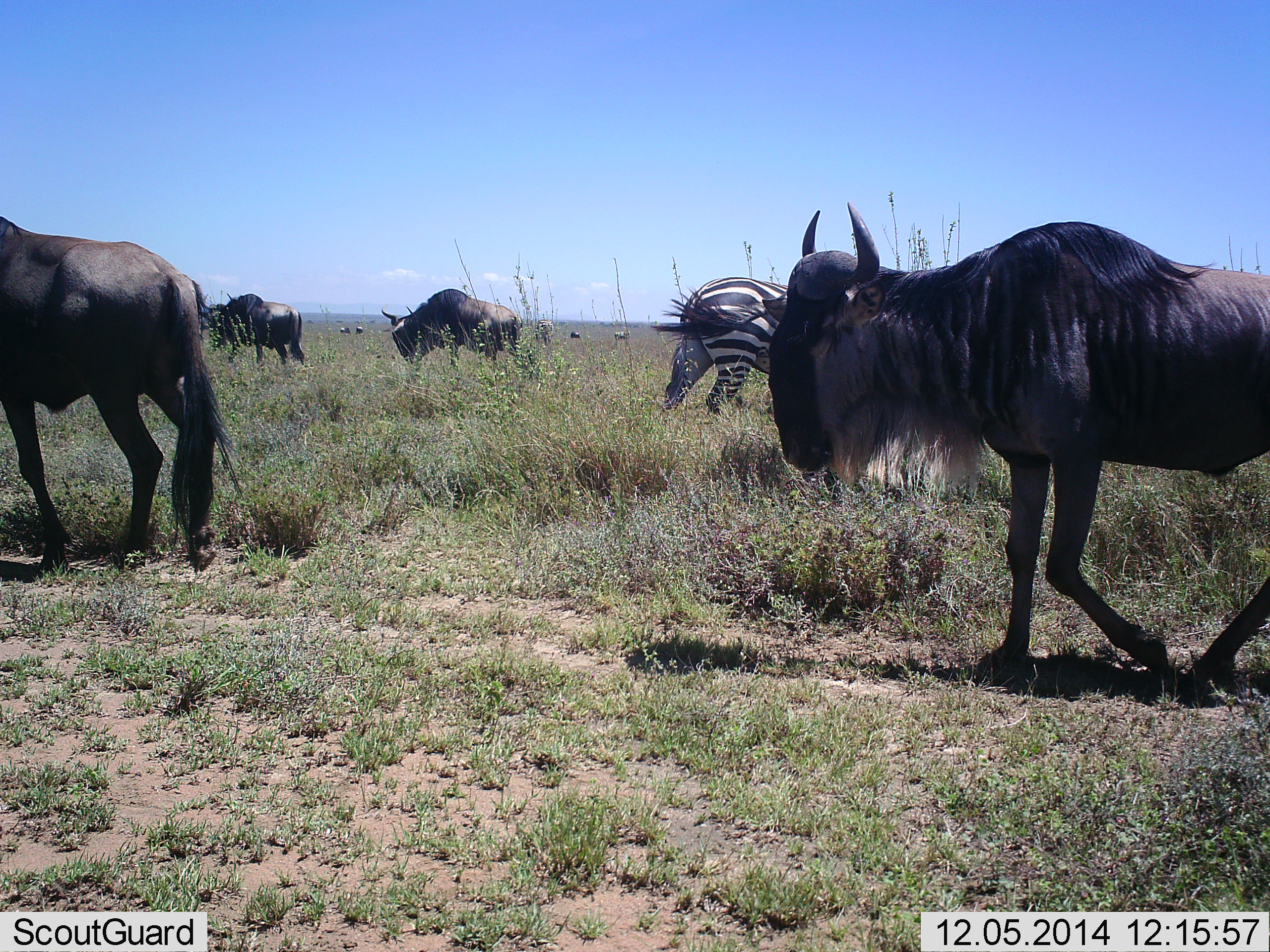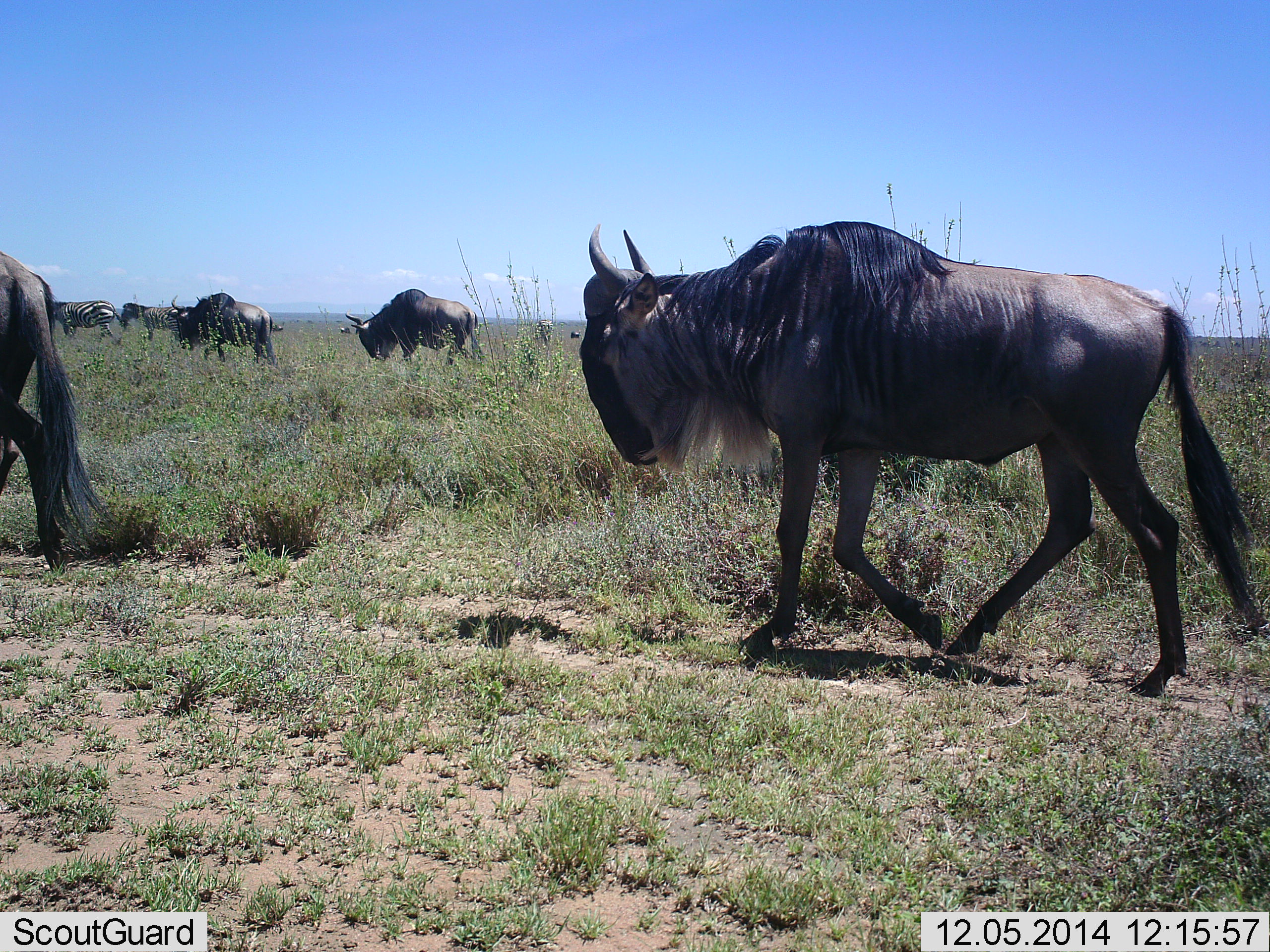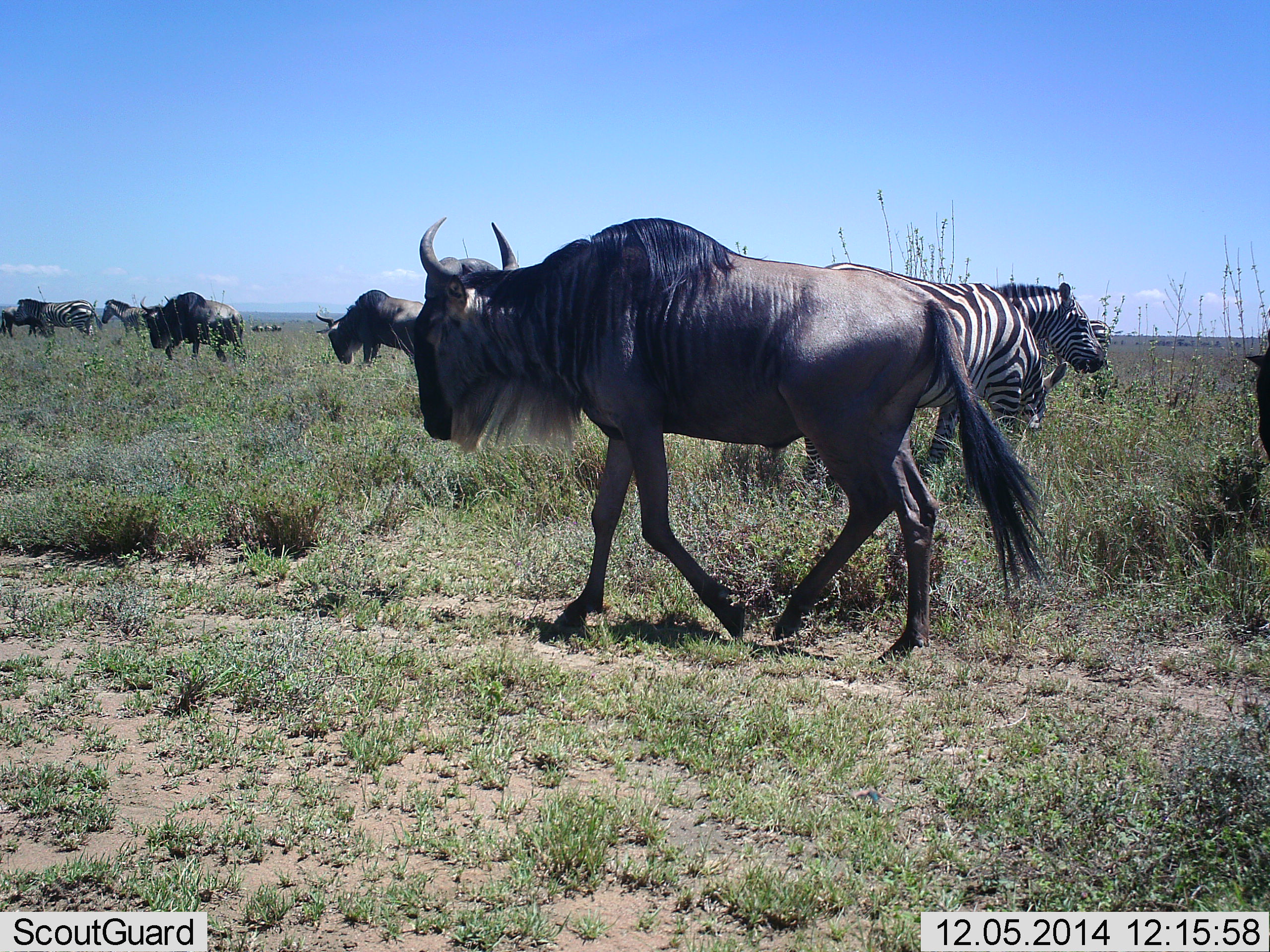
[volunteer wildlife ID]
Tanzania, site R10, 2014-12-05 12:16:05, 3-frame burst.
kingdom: Animalia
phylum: Chordata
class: Mammalia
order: Artiodactyla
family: Bovidae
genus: Connochaetes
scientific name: Connochaetes taurinus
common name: blue wildebeest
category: wildebeest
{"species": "wildebeest (blue wildebeest) (Connochaetes taurinus)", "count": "5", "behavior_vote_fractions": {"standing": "8%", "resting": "0%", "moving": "100%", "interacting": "0%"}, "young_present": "0%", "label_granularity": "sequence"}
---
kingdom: Animalia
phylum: Chordata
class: Mammalia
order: Perissodactyla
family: Equidae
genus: Equus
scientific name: Equus quagga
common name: plains zebra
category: zebra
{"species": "zebra (plains zebra) (Equus quagga)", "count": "3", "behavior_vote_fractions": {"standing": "50%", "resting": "10%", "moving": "60%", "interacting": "0%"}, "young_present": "0%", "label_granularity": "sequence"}